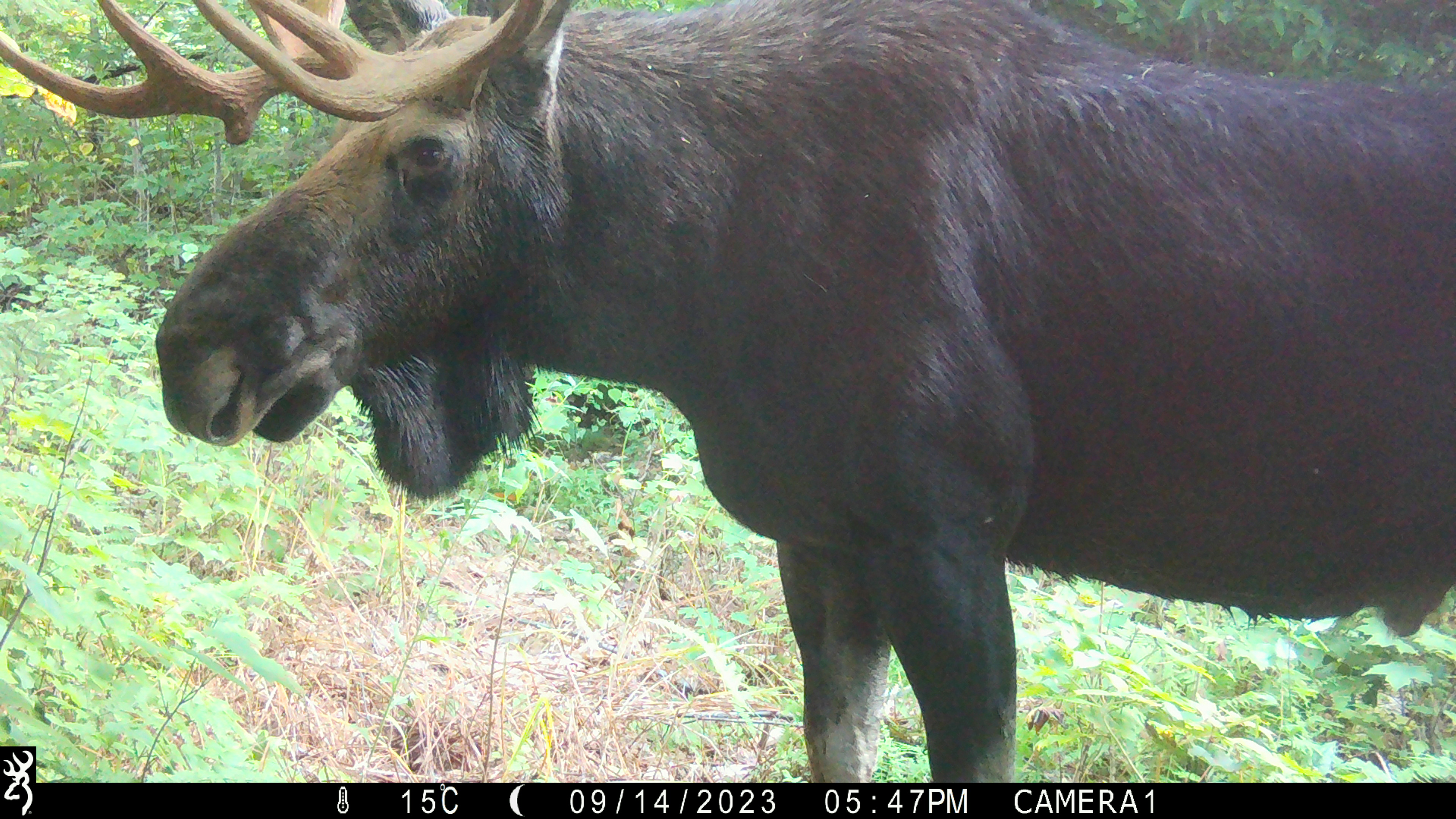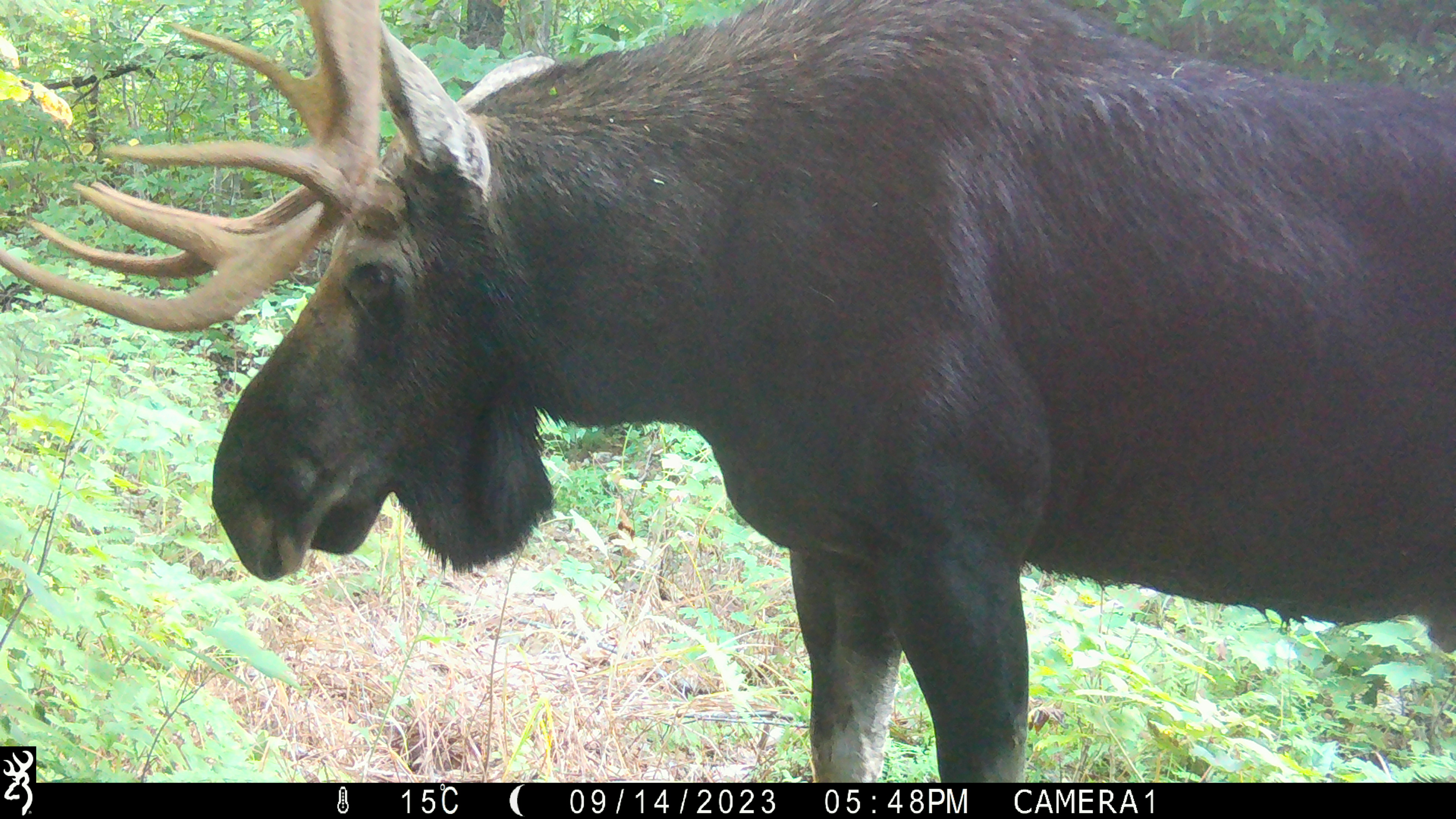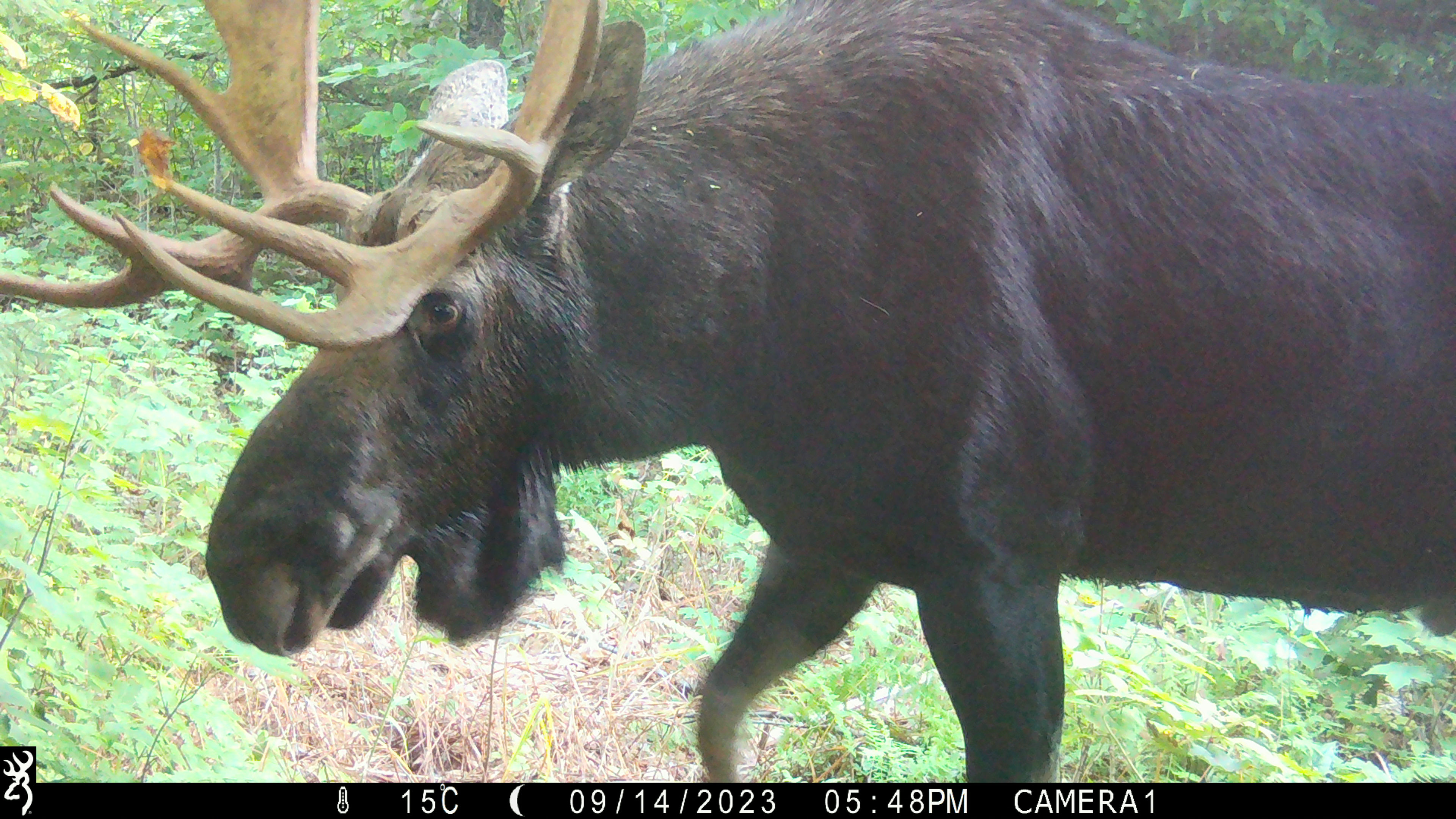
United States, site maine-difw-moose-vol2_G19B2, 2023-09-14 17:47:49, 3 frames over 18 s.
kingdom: Animalia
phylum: Chordata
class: Mammalia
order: Artiodactyla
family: Cervidae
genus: Alces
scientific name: Alces alces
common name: moose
Moose (Alces alces).